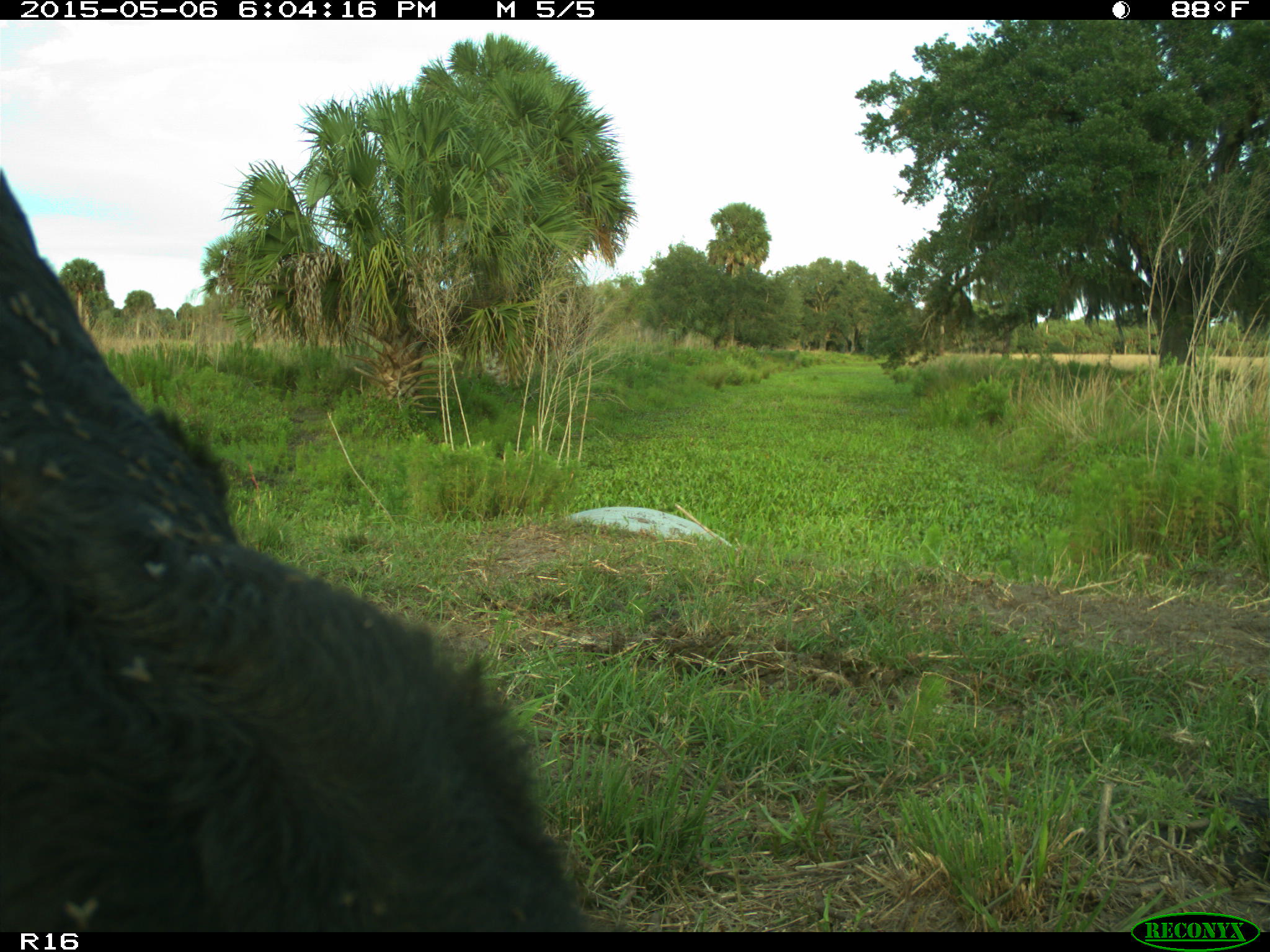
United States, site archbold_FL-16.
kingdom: Animalia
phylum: Chordata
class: Mammalia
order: Artiodactyla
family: Bovidae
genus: Bos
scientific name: Bos taurus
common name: domestic cow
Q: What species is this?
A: Bos taurus (domestic cow).